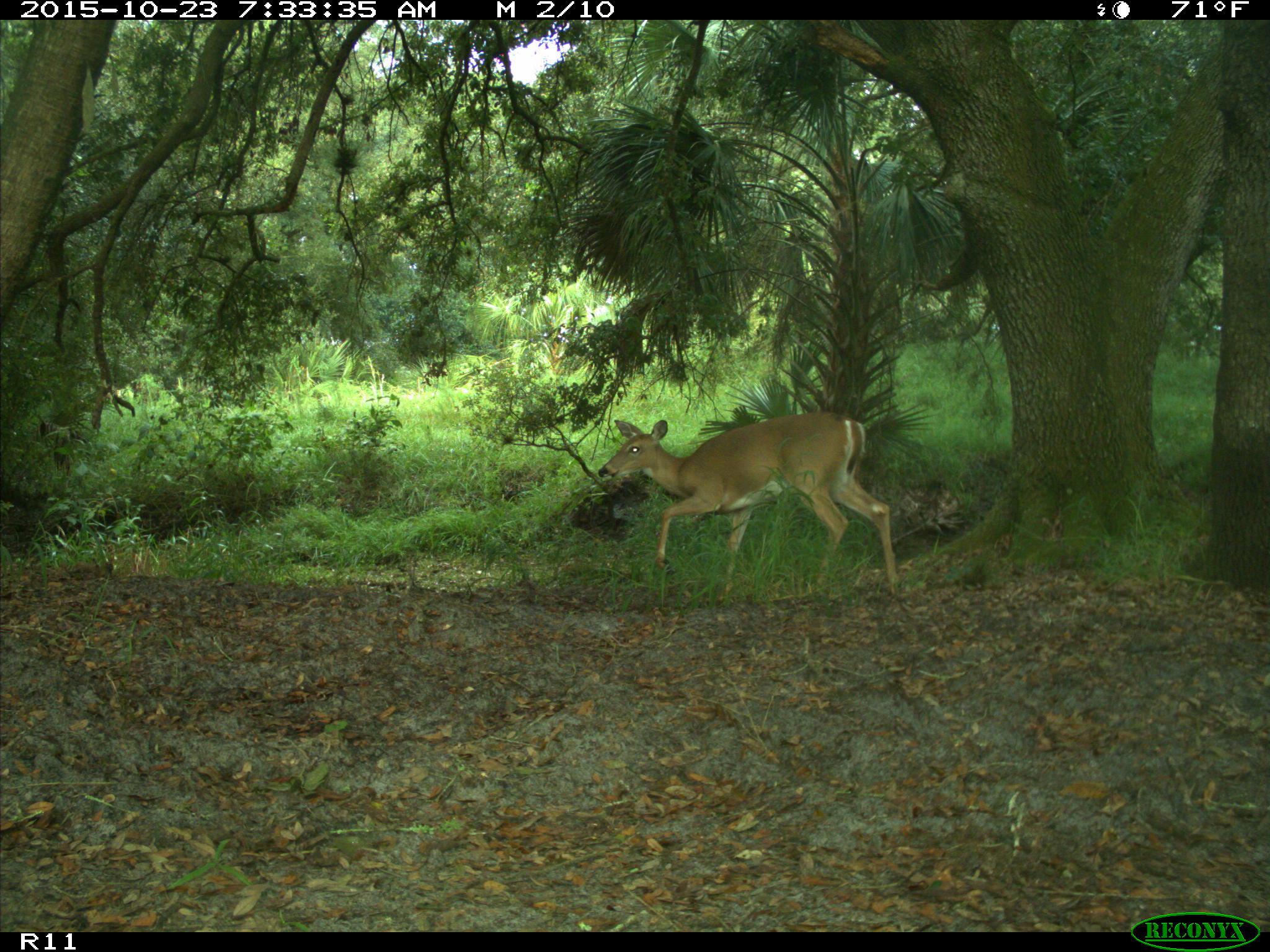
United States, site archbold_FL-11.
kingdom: Animalia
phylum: Chordata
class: Mammalia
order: Artiodactyla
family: Cervidae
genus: Odocoileus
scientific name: Odocoileus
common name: deer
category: unidentified deer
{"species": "unidentified deer (deer) (Odocoileus)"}